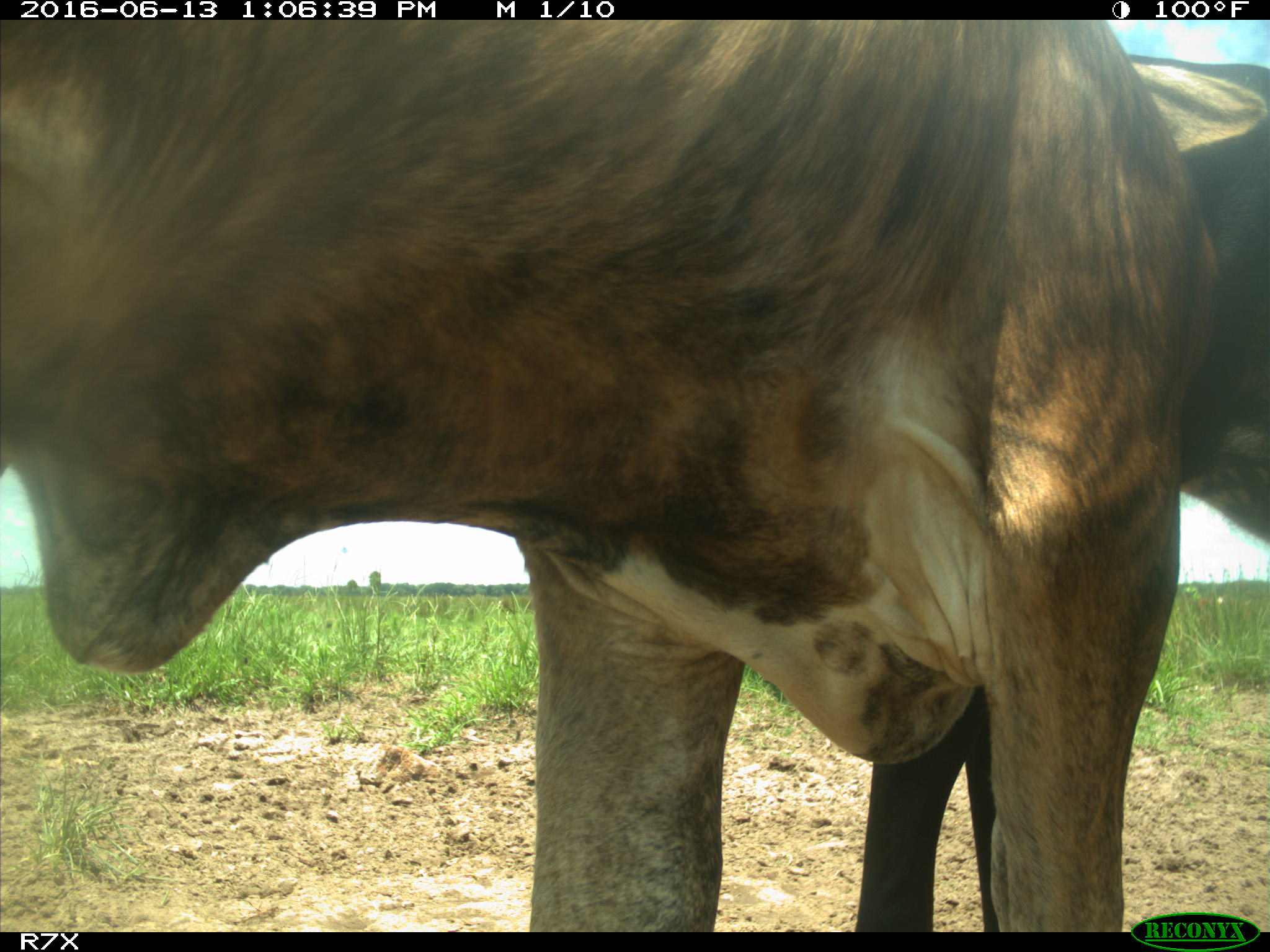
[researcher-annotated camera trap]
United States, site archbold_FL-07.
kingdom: Animalia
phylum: Chordata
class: Mammalia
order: Artiodactyla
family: Bovidae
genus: Bos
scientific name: Bos taurus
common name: domestic cow